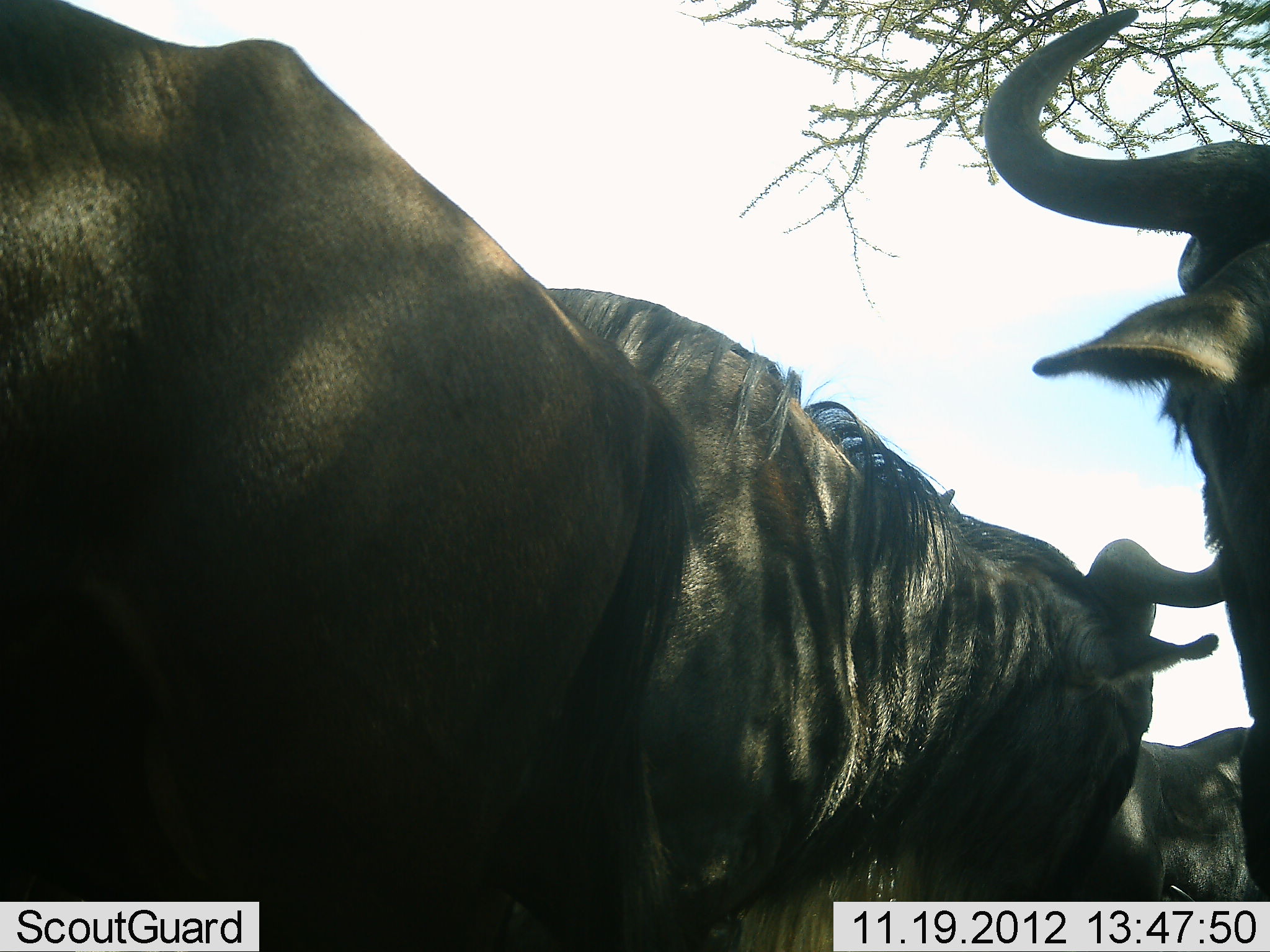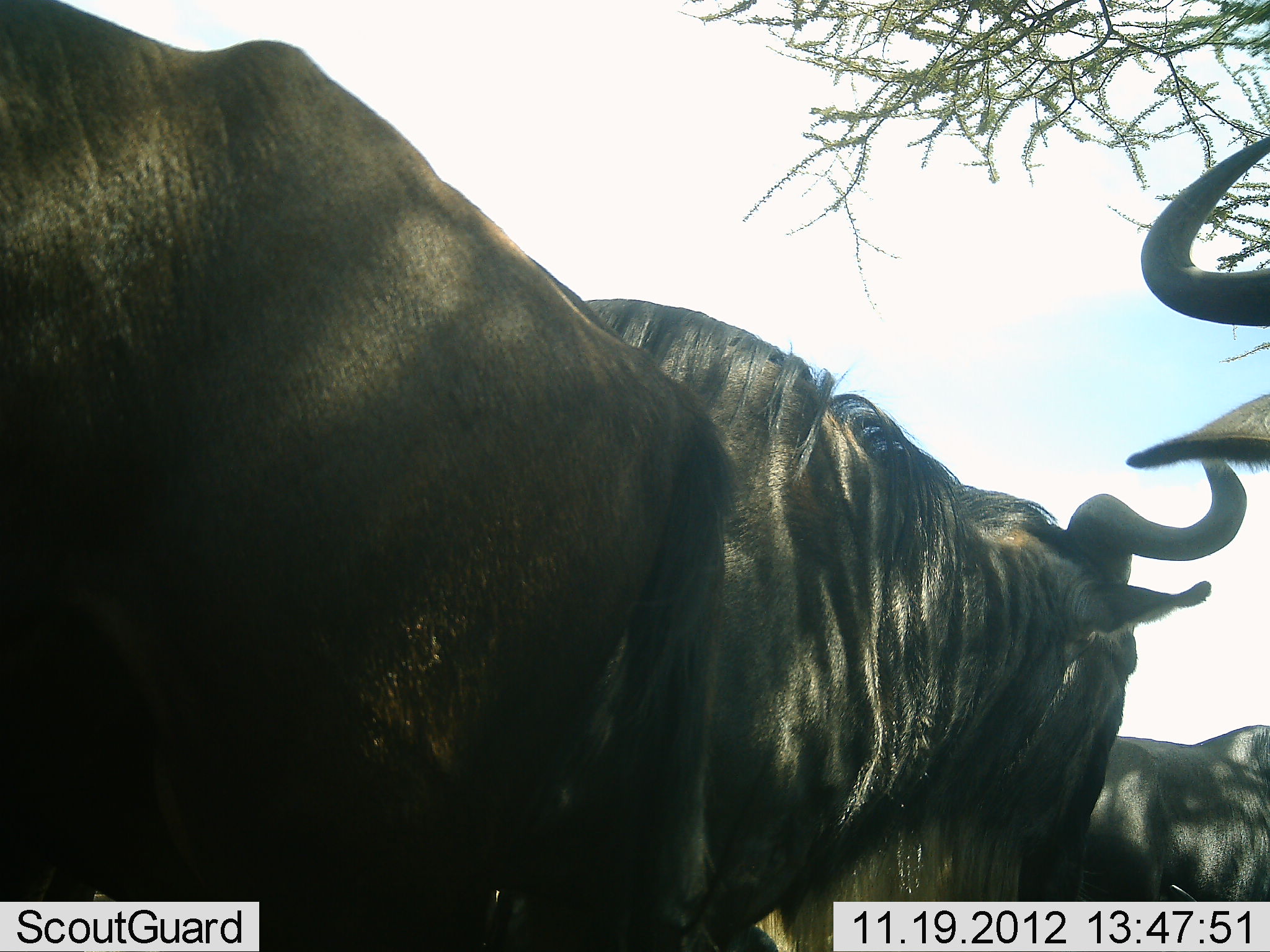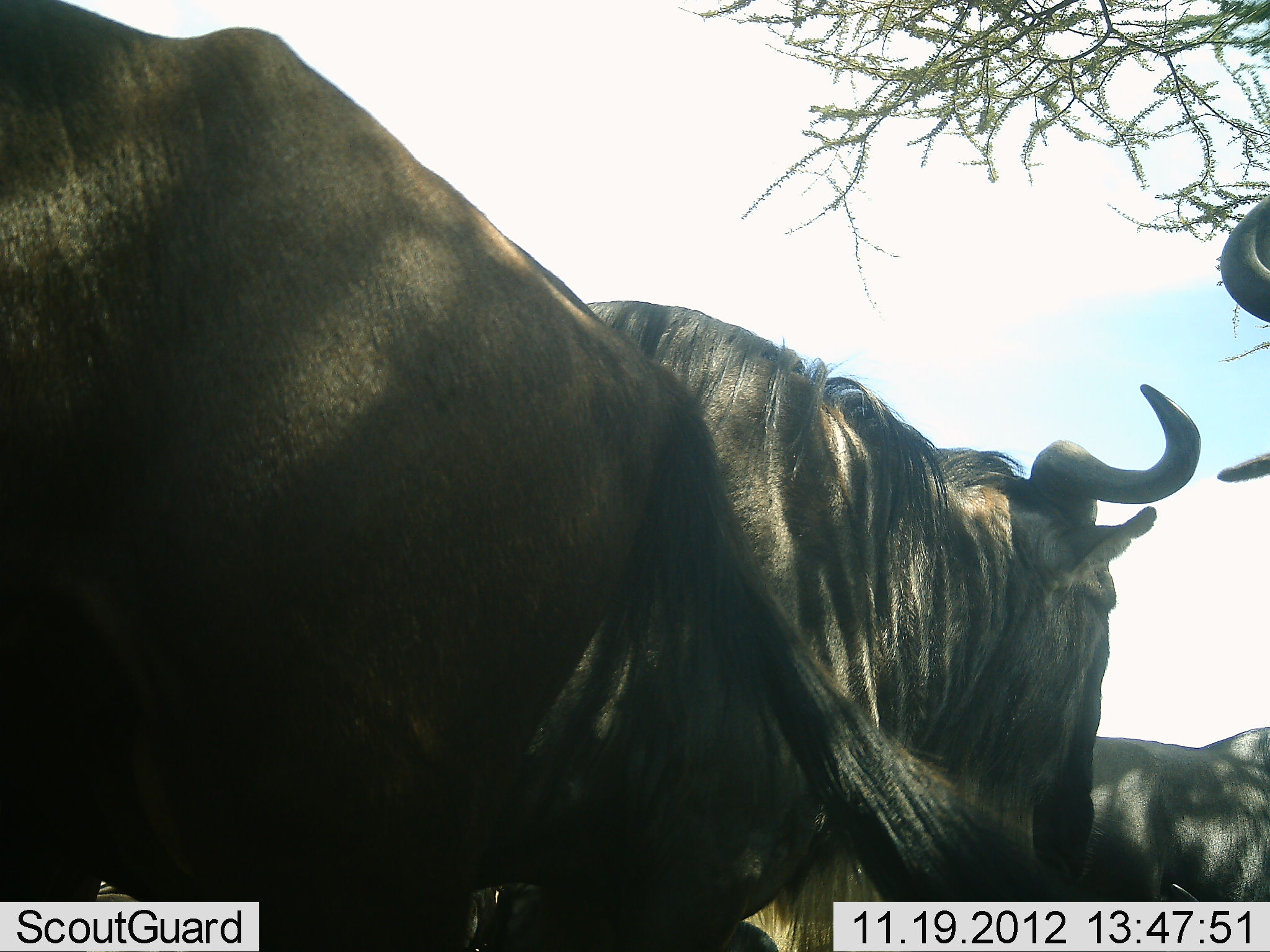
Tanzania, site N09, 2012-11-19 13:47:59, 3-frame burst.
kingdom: Animalia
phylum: Chordata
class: Mammalia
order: Artiodactyla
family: Bovidae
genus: Connochaetes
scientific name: Connochaetes taurinus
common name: blue wildebeest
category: wildebeest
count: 4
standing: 90%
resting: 0%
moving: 10%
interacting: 0%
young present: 0%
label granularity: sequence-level